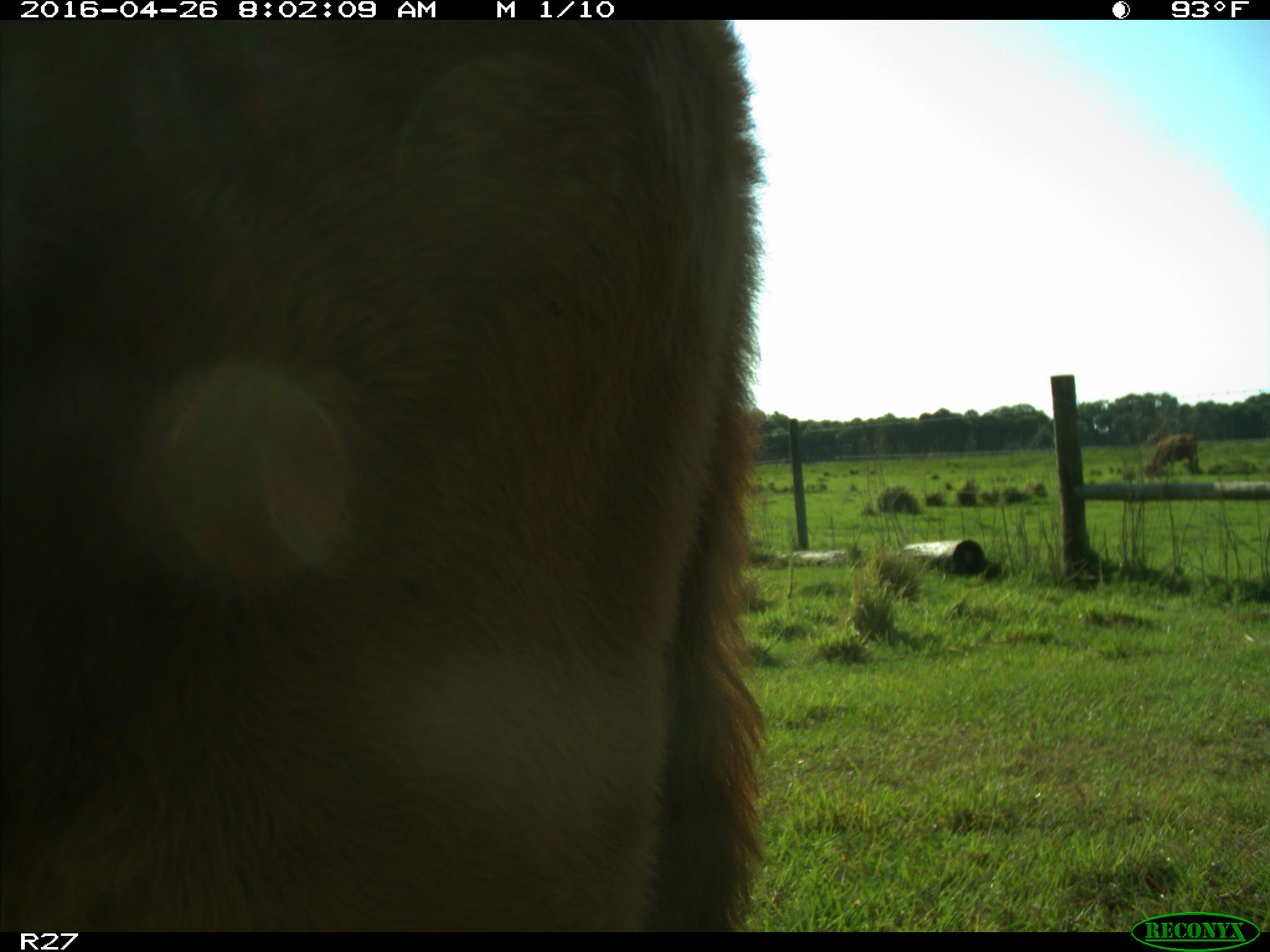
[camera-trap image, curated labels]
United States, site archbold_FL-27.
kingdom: Animalia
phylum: Chordata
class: Mammalia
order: Artiodactyla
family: Bovidae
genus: Bos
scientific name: Bos taurus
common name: domestic cow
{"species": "Bos taurus (domestic cow)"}